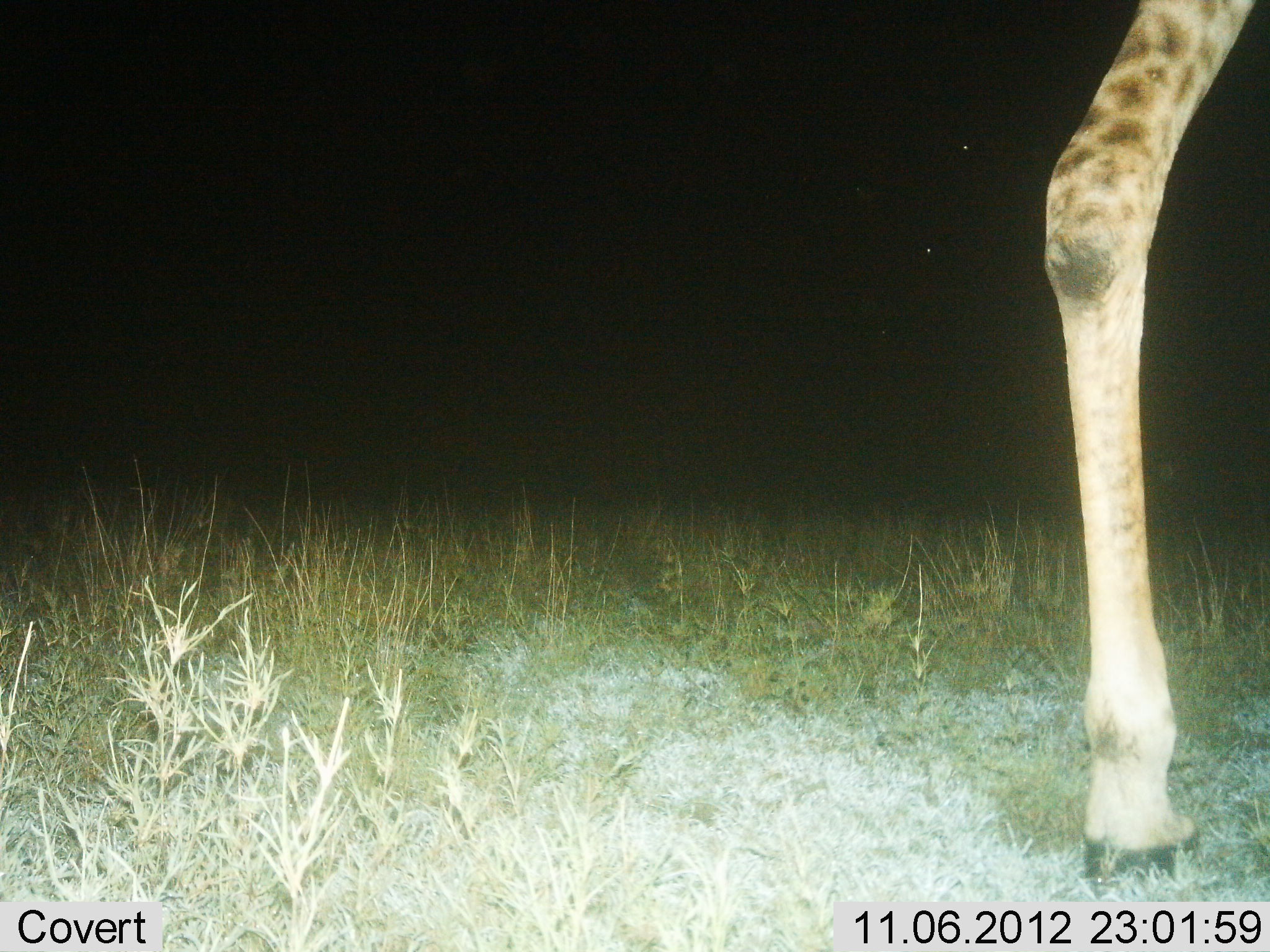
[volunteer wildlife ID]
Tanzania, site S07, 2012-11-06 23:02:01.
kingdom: Animalia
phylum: Chordata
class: Mammalia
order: Artiodactyla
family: Giraffidae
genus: Giraffa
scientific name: Giraffa camelopardalis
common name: giraffe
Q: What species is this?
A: Giraffe (Giraffa camelopardalis).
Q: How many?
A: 1.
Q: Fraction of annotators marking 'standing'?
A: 50%.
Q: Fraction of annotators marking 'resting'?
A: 0%.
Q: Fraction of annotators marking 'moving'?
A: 50%.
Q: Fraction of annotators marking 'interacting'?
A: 0%.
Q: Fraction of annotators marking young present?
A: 0%.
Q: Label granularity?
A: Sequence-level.